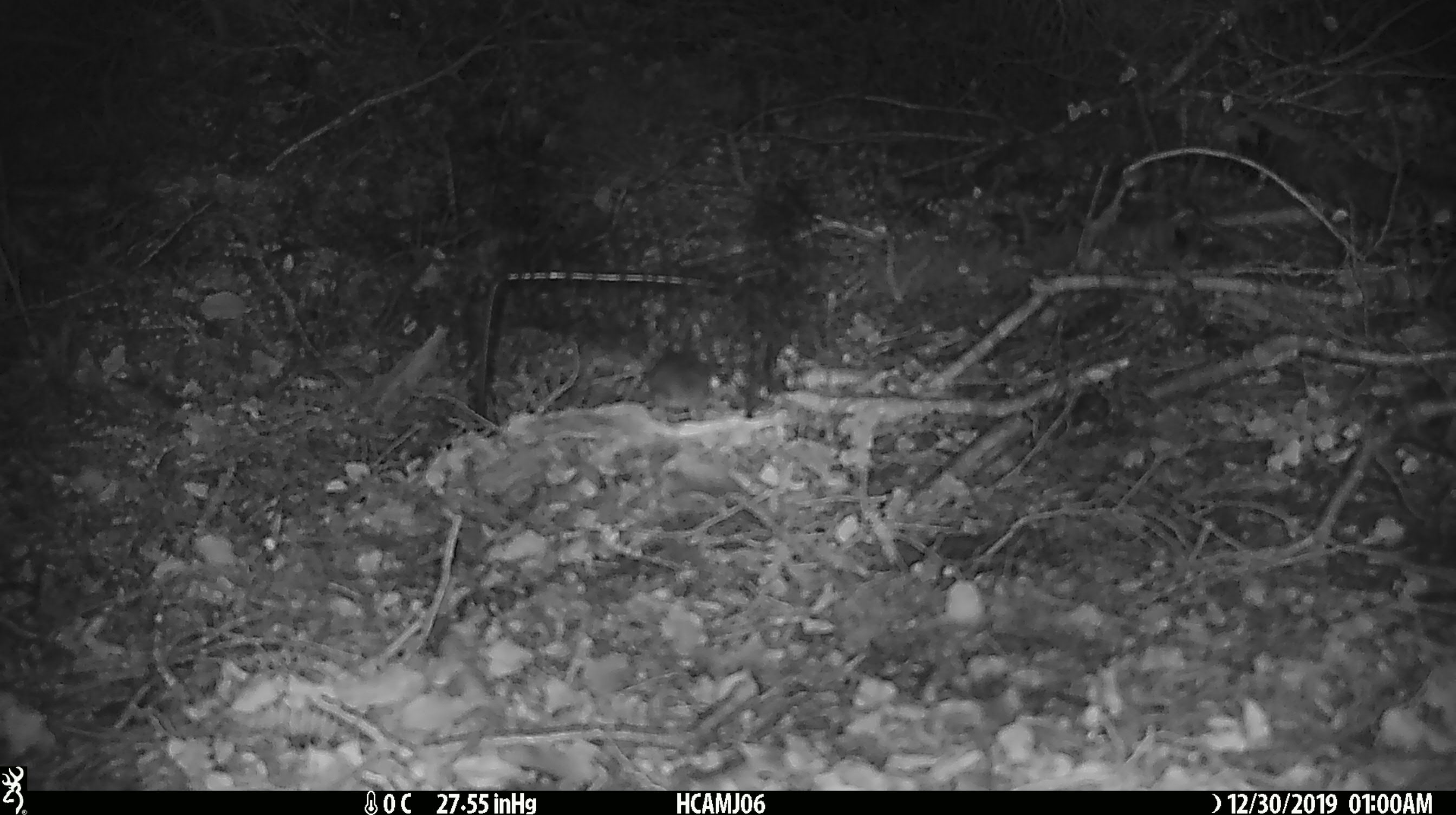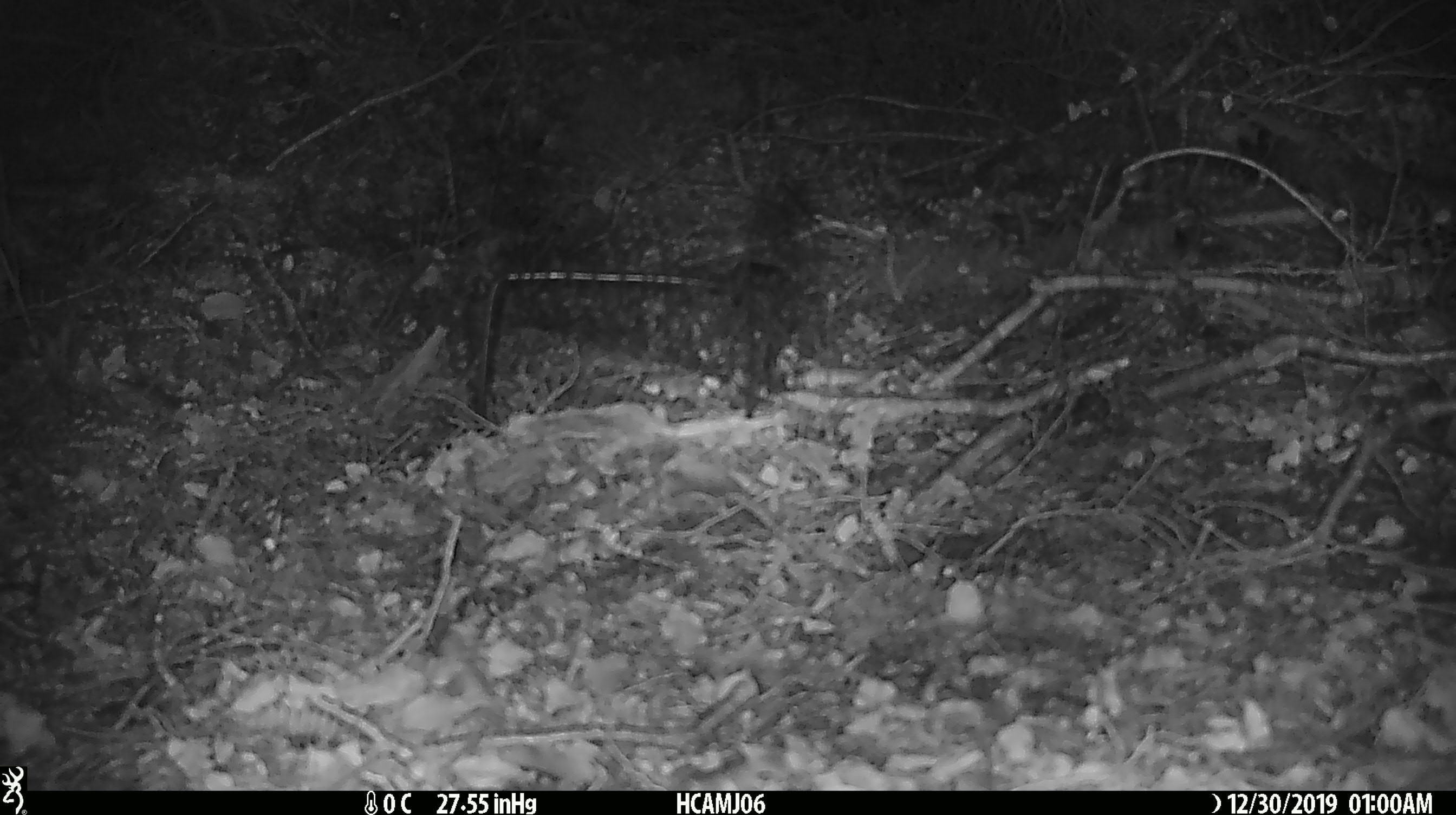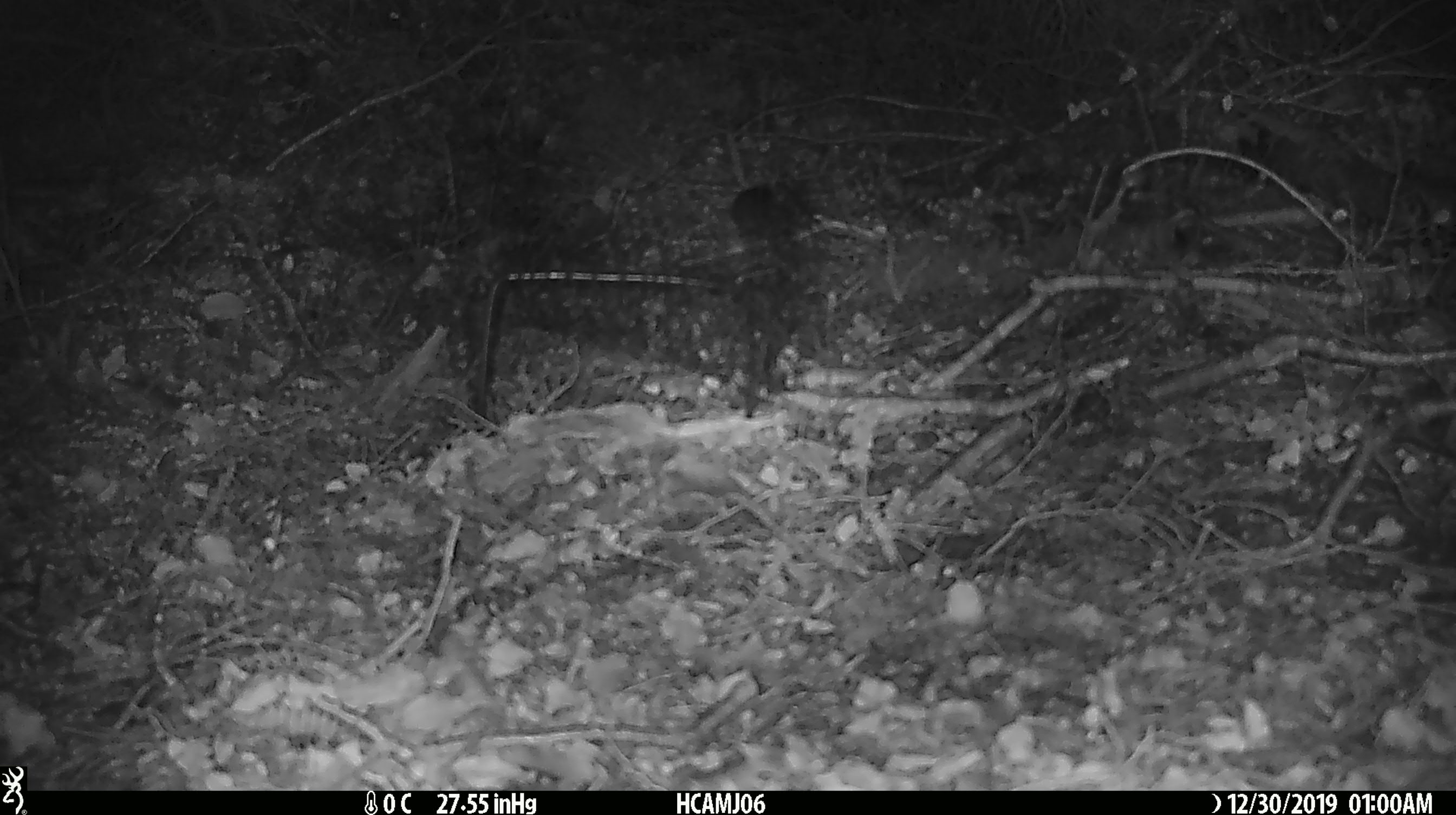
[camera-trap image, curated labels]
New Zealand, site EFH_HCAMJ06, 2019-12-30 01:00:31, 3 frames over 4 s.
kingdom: Animalia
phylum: Chordata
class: Mammalia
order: Rodentia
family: Muridae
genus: Mus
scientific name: Mus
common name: mouse